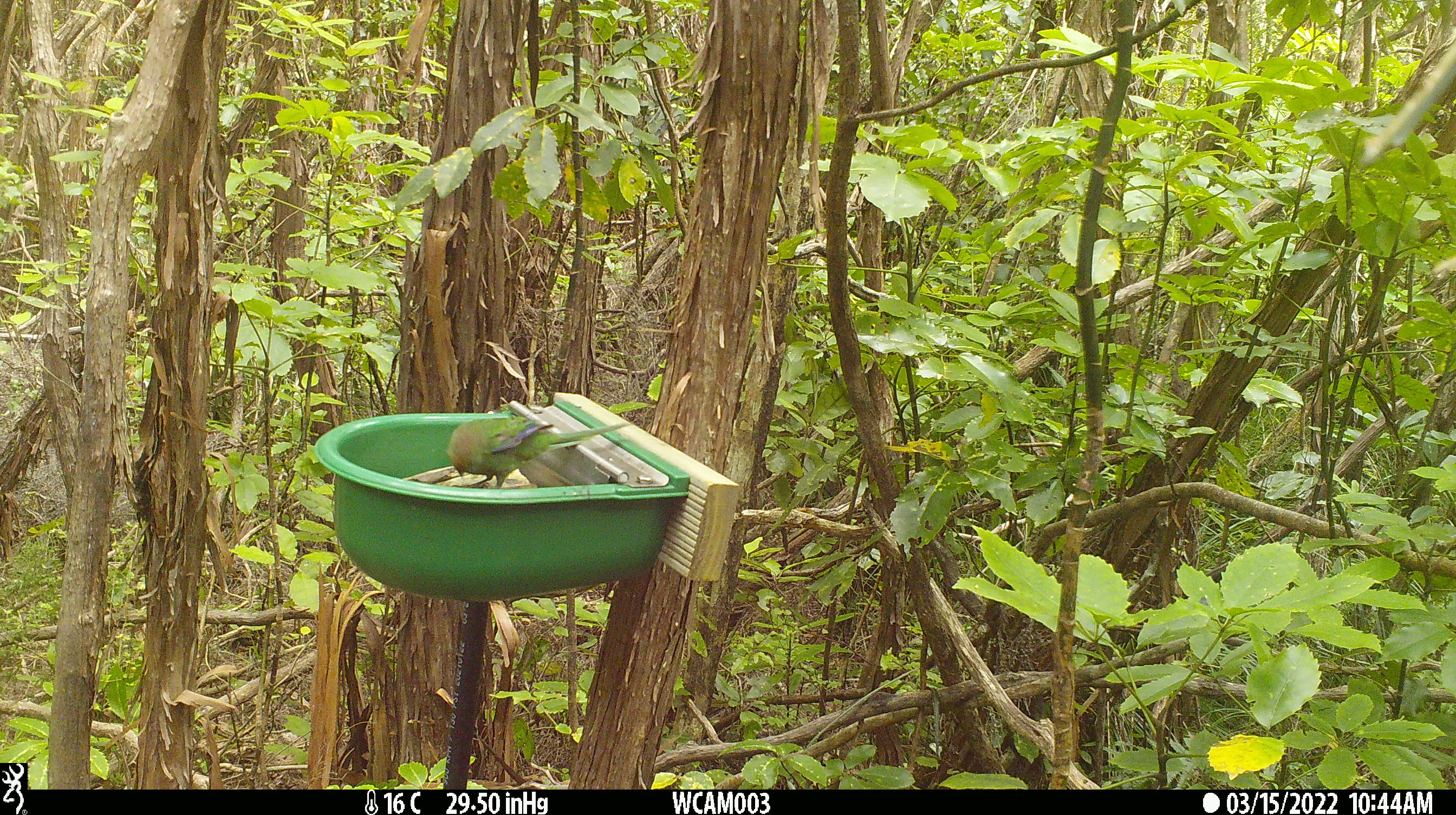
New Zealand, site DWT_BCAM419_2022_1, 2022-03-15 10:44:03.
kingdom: Animalia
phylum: Chordata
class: Aves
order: Psittaciformes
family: Psittaculidae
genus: Cyanoramphus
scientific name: Cyanoramphus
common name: parakeet